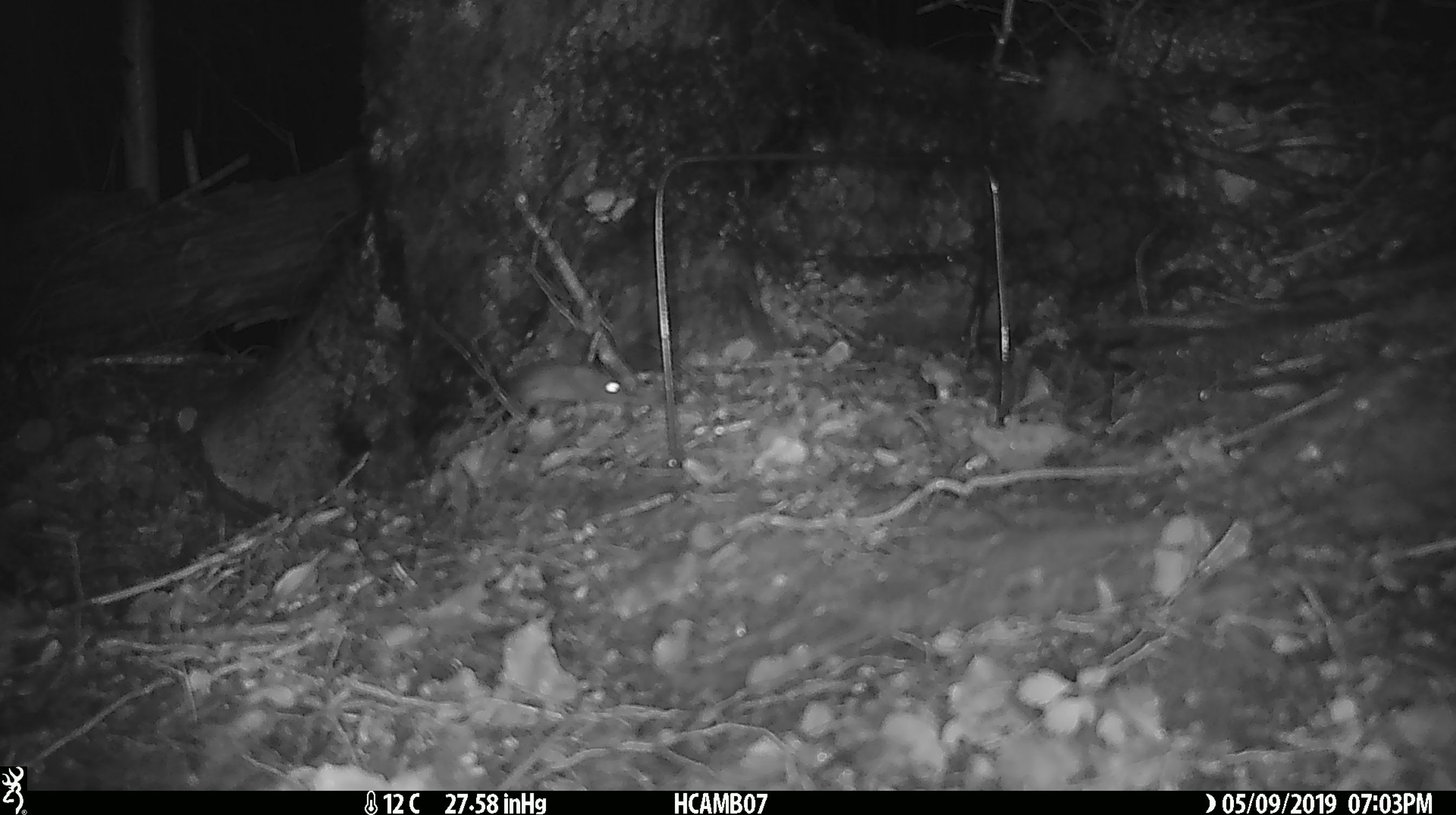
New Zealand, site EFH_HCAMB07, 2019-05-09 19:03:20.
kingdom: Animalia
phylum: Chordata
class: Mammalia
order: Rodentia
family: Muridae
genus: Mus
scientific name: Mus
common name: mouse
Mouse (Mus).